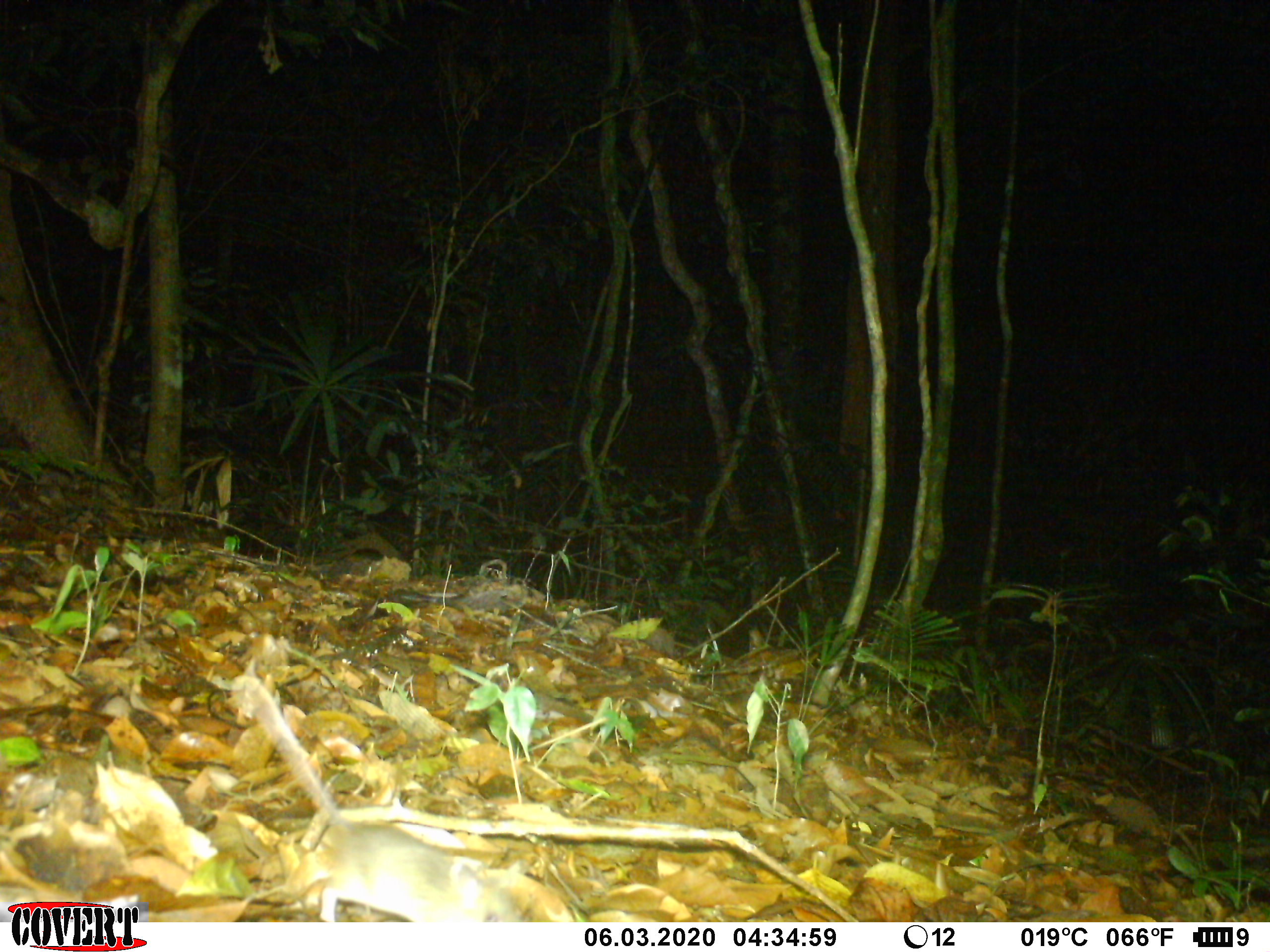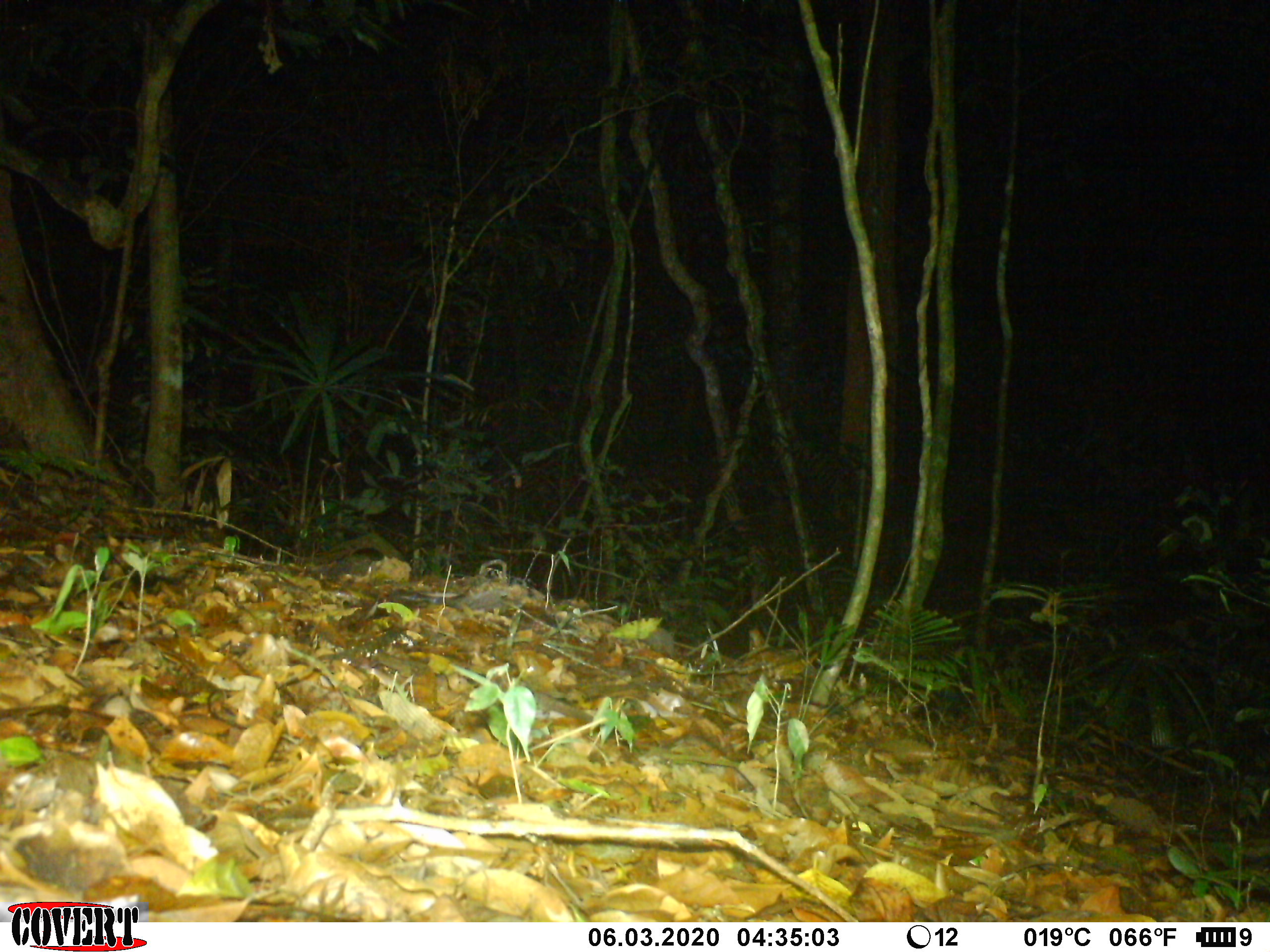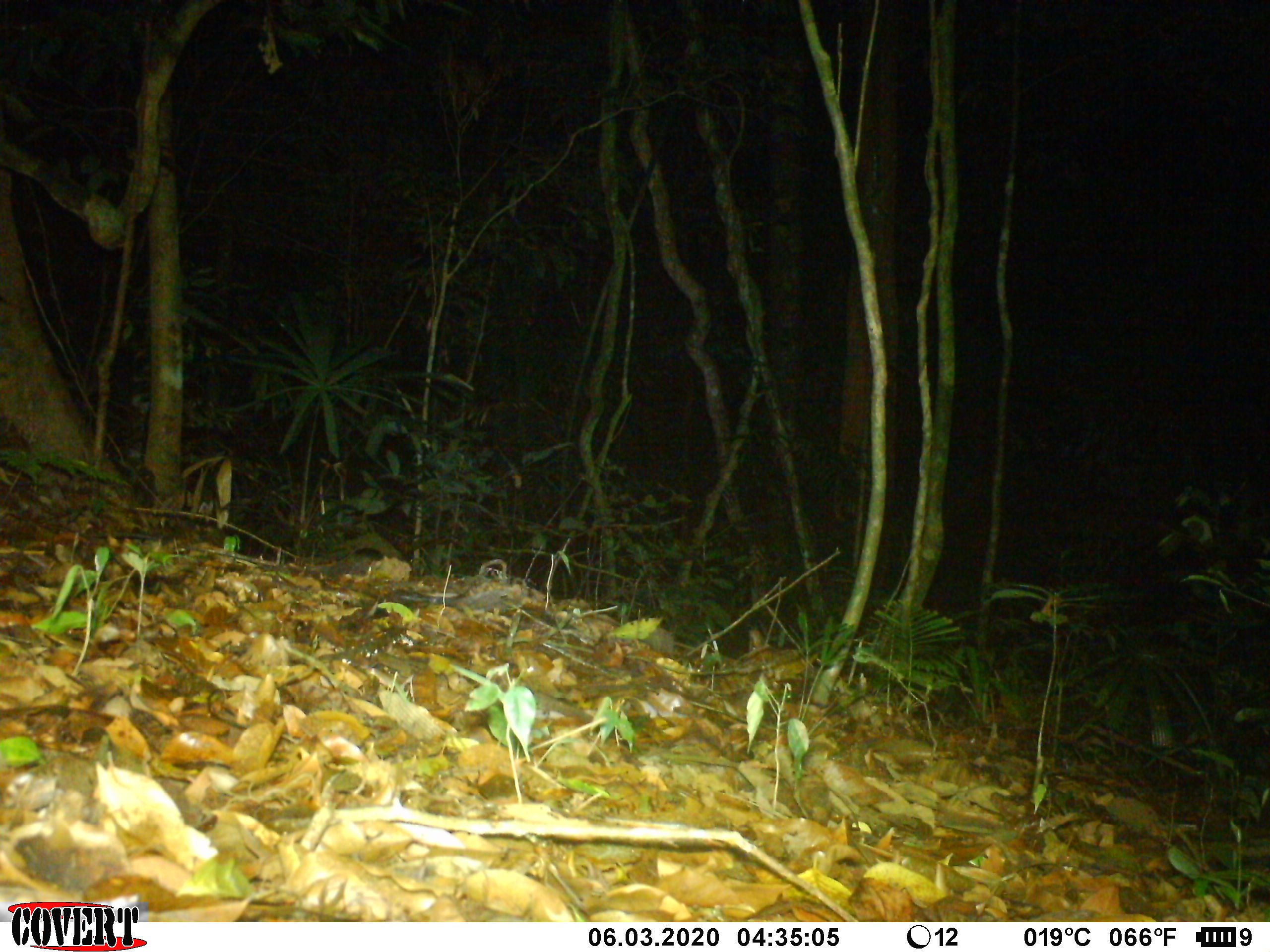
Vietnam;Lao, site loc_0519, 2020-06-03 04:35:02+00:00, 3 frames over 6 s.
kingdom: Animalia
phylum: Chordata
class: Mammalia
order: Rodentia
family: Muridae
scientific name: Muridae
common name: old-world mice and rats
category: unidentified murid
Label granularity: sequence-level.